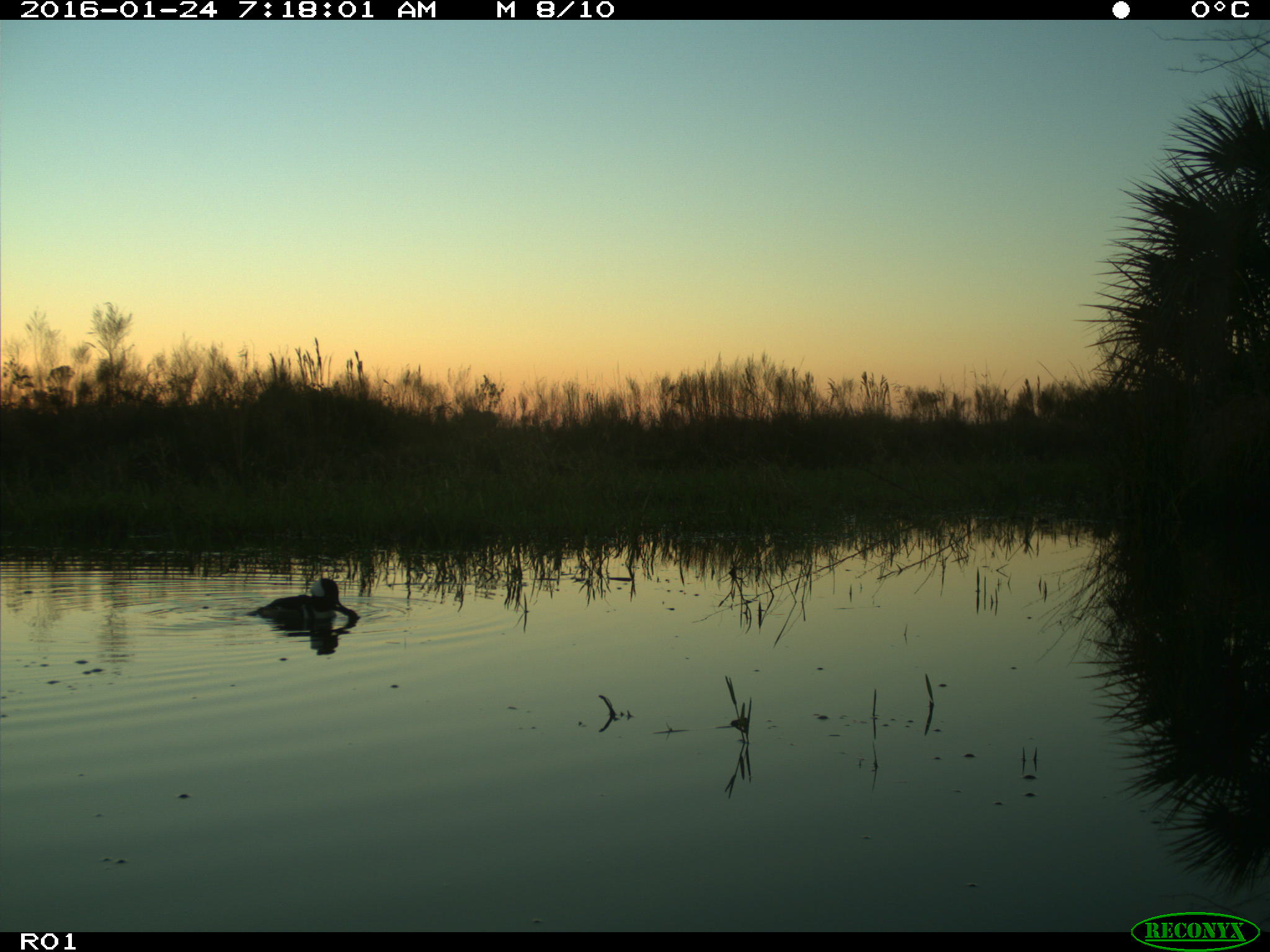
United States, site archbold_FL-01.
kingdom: Animalia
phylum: Chordata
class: Aves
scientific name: Aves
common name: birds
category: unidentified bird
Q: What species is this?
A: Unidentified bird (birds) (Aves).